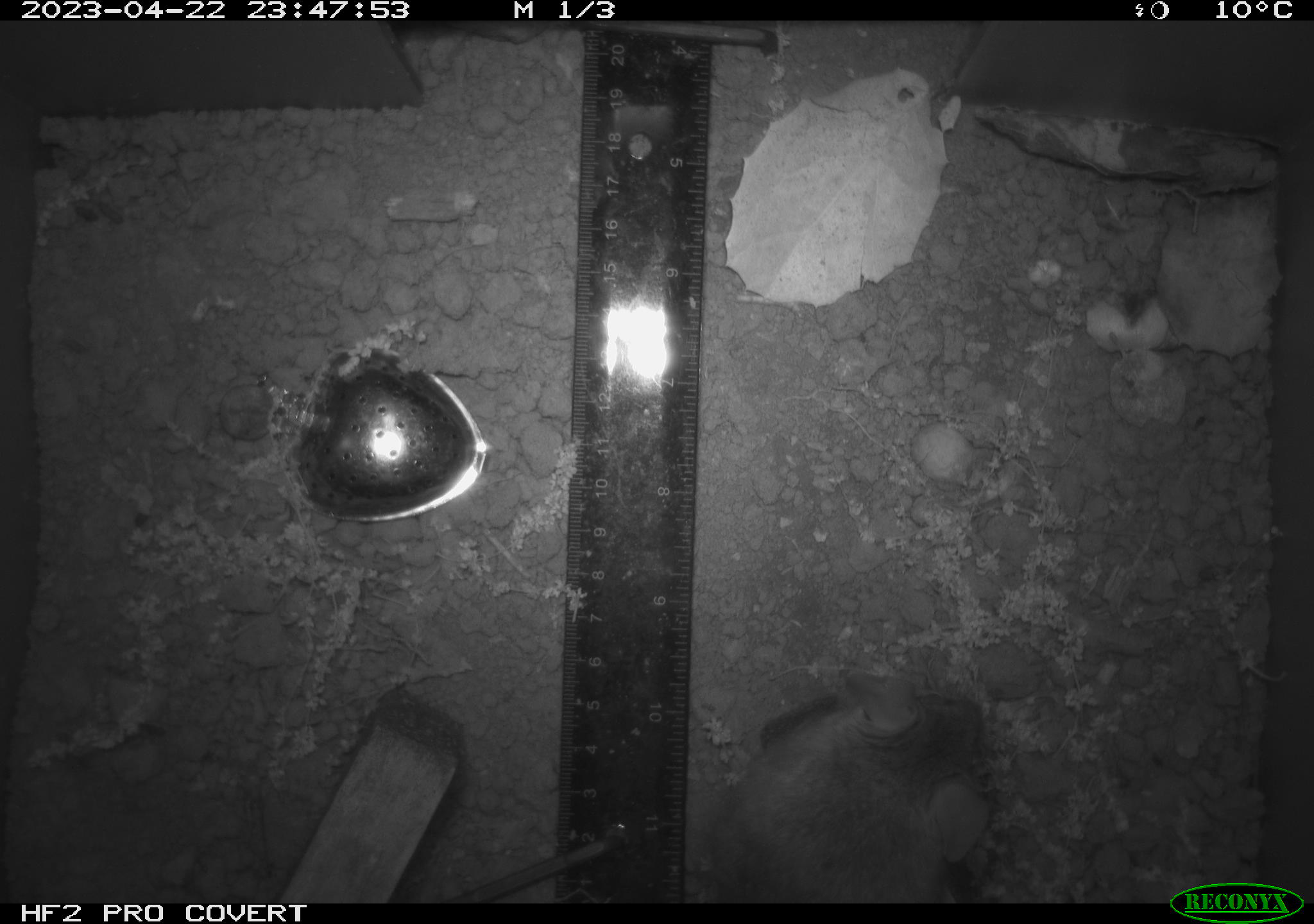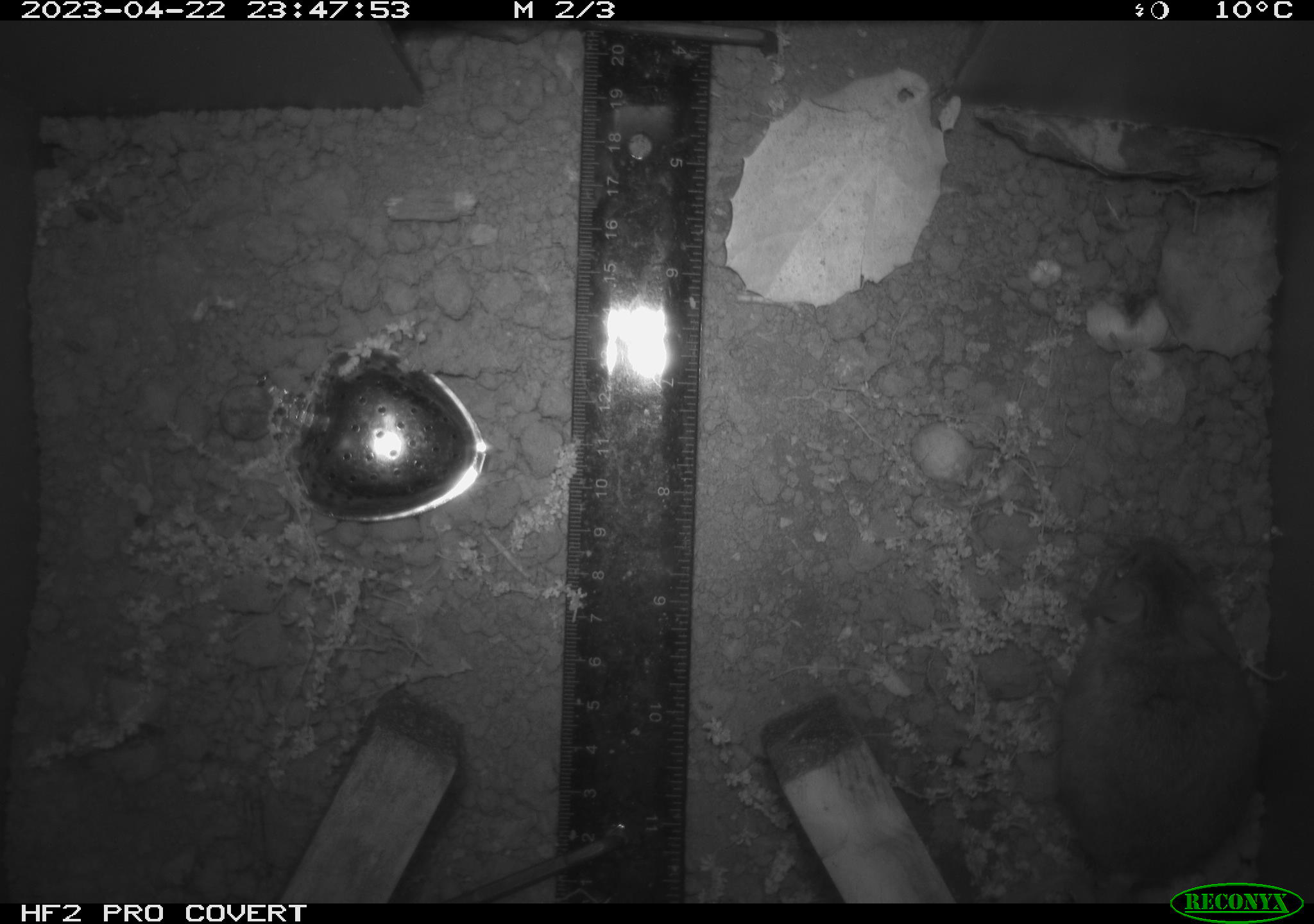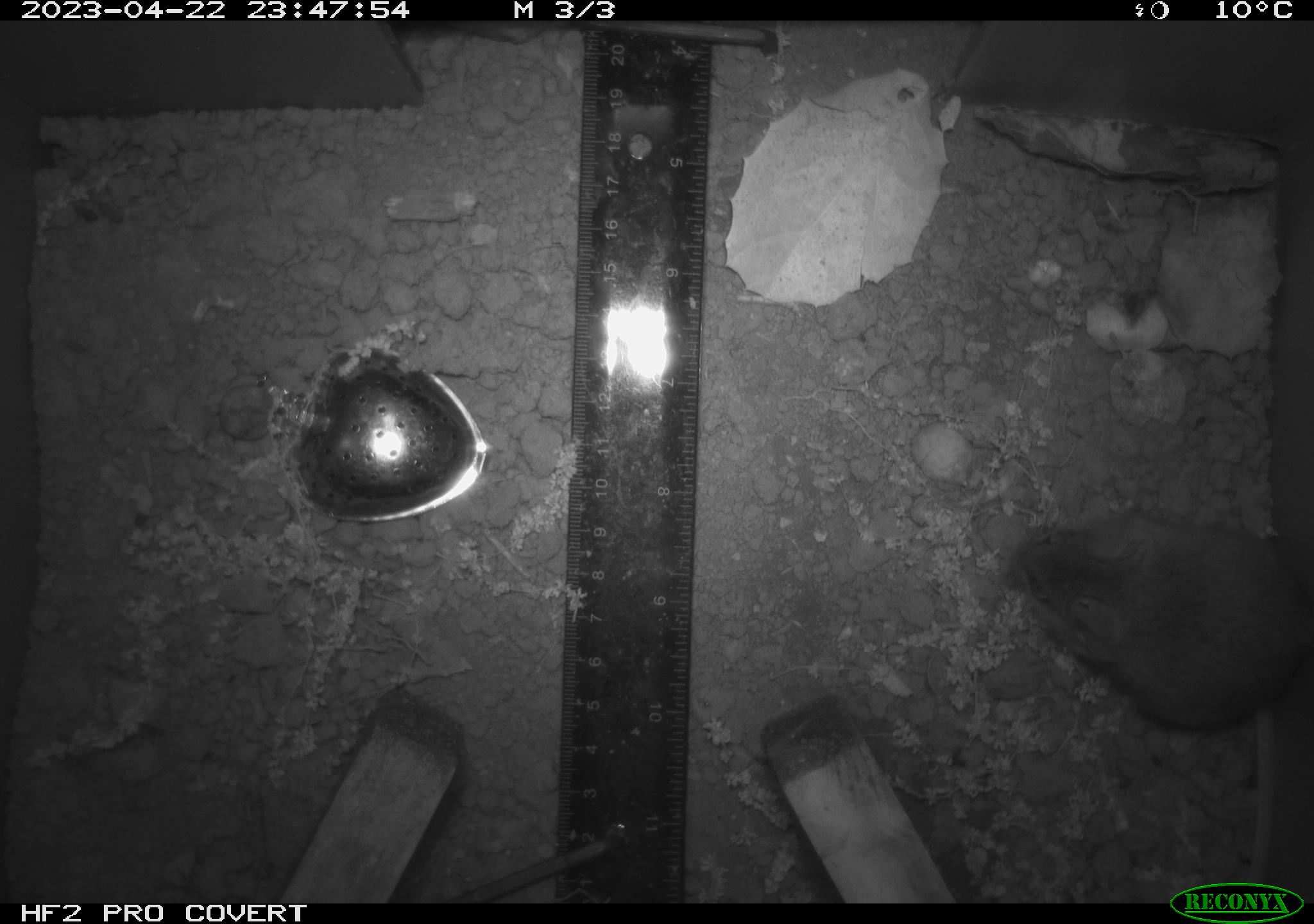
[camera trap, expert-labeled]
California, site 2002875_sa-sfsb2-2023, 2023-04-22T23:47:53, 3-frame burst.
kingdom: Animalia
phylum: Chordata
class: Mammalia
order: Rodentia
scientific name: Rodentia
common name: mouse species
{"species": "mouse species (Rodentia)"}